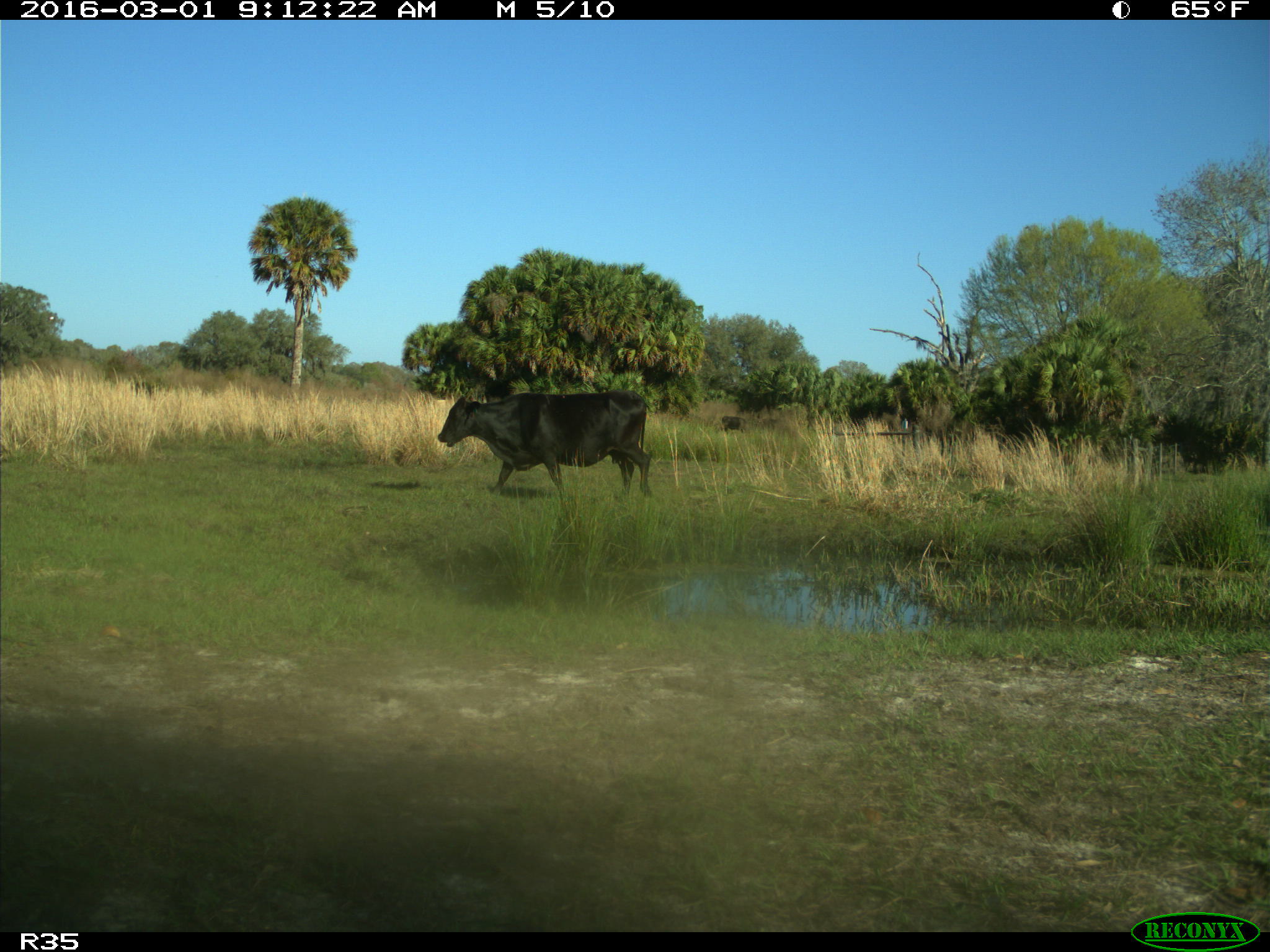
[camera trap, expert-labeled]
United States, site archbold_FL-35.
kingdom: Animalia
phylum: Chordata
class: Mammalia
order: Artiodactyla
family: Bovidae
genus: Bos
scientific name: Bos taurus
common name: domestic cow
Bos taurus (domestic cow).